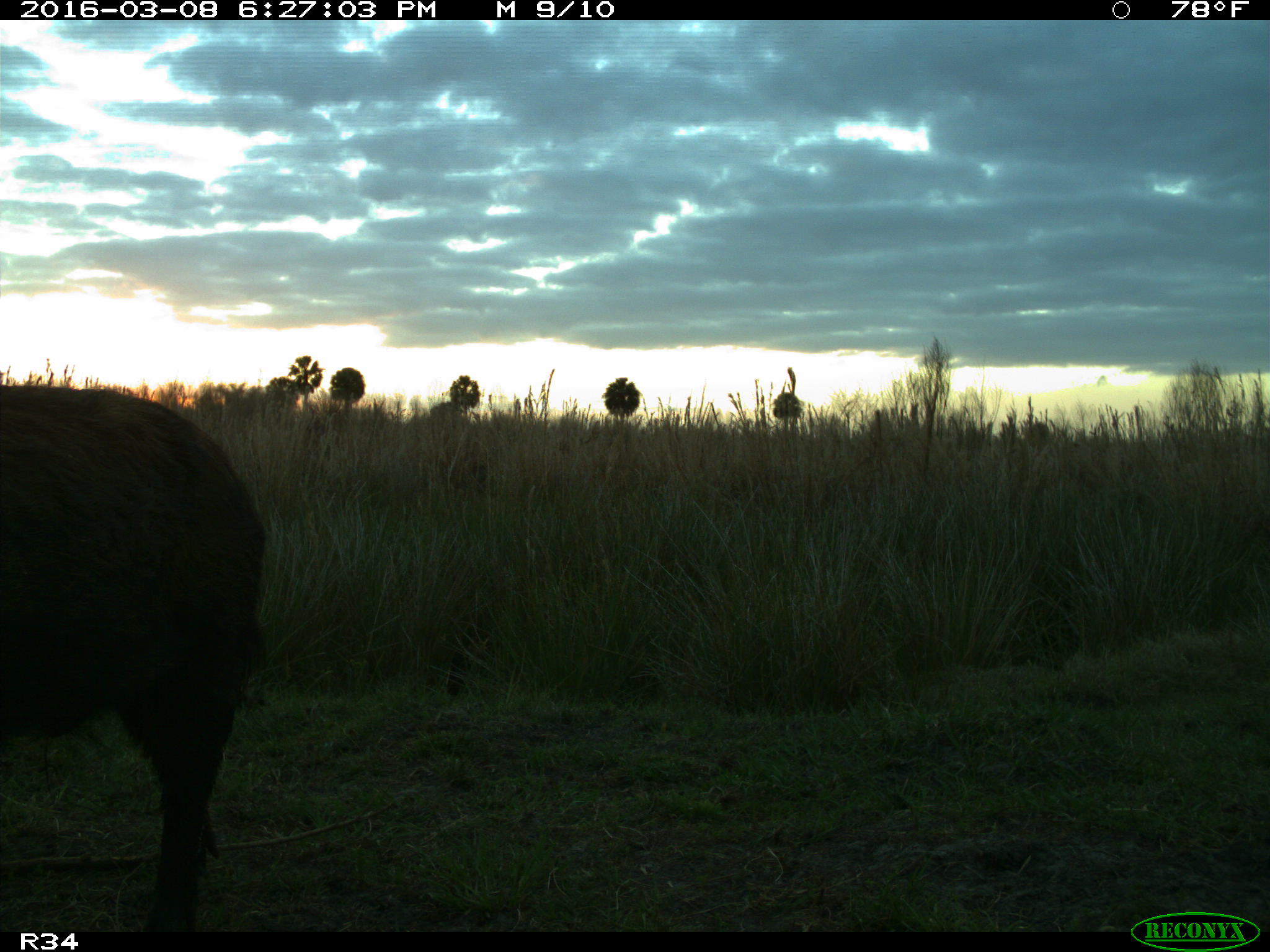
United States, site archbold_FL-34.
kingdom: Animalia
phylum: Chordata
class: Mammalia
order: Artiodactyla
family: Suidae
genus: Sus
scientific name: Sus scrofa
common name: wild boar